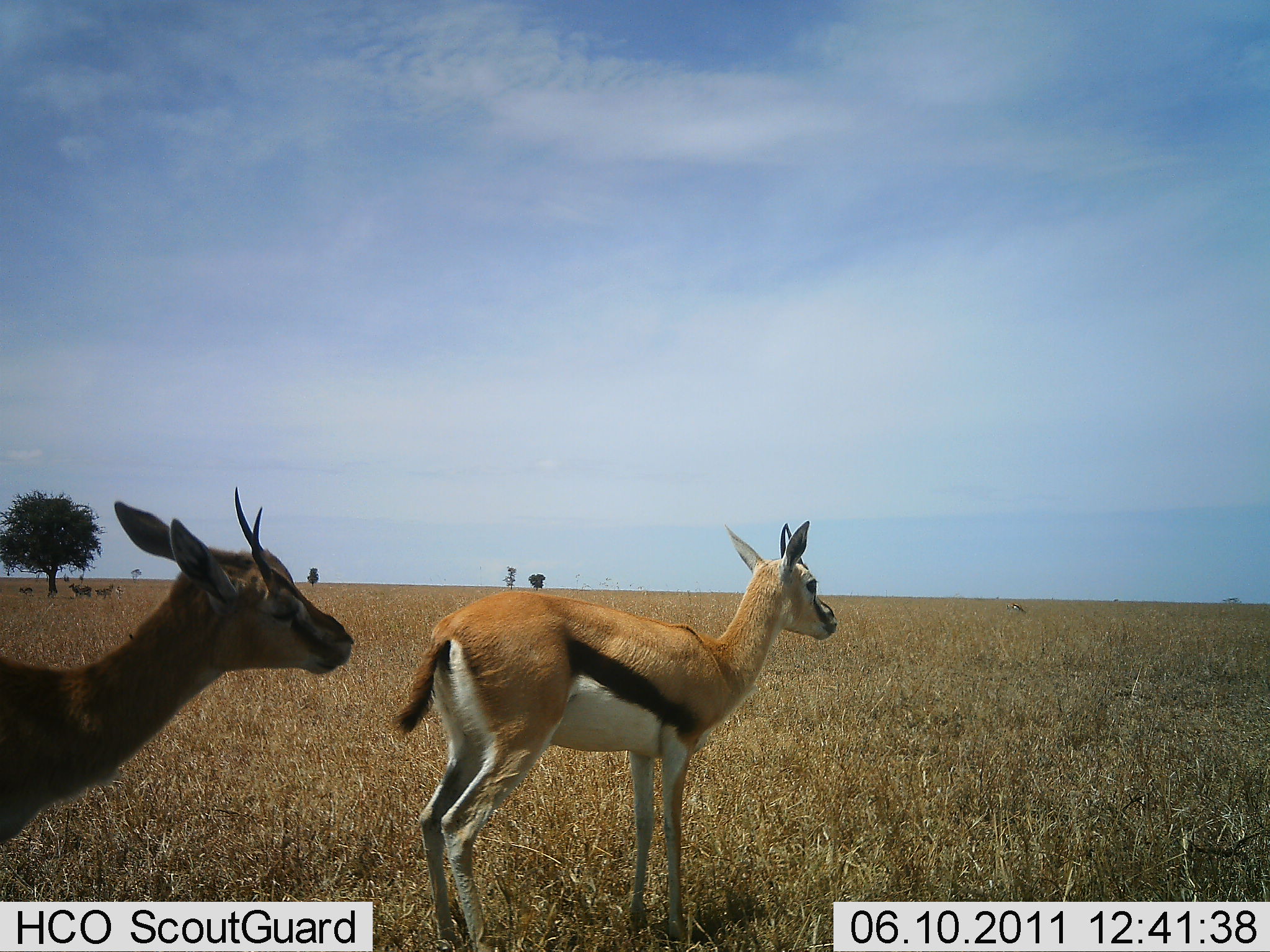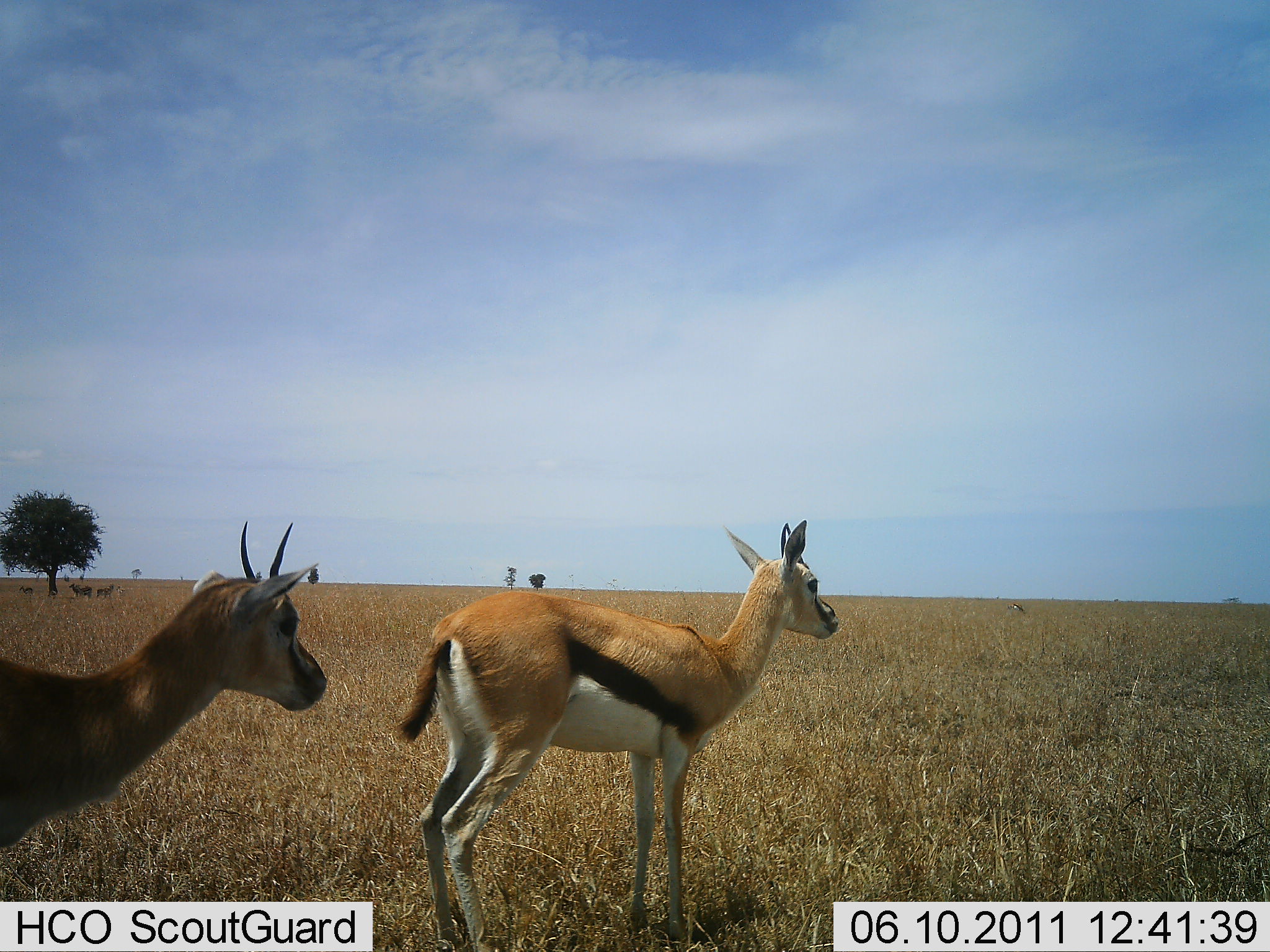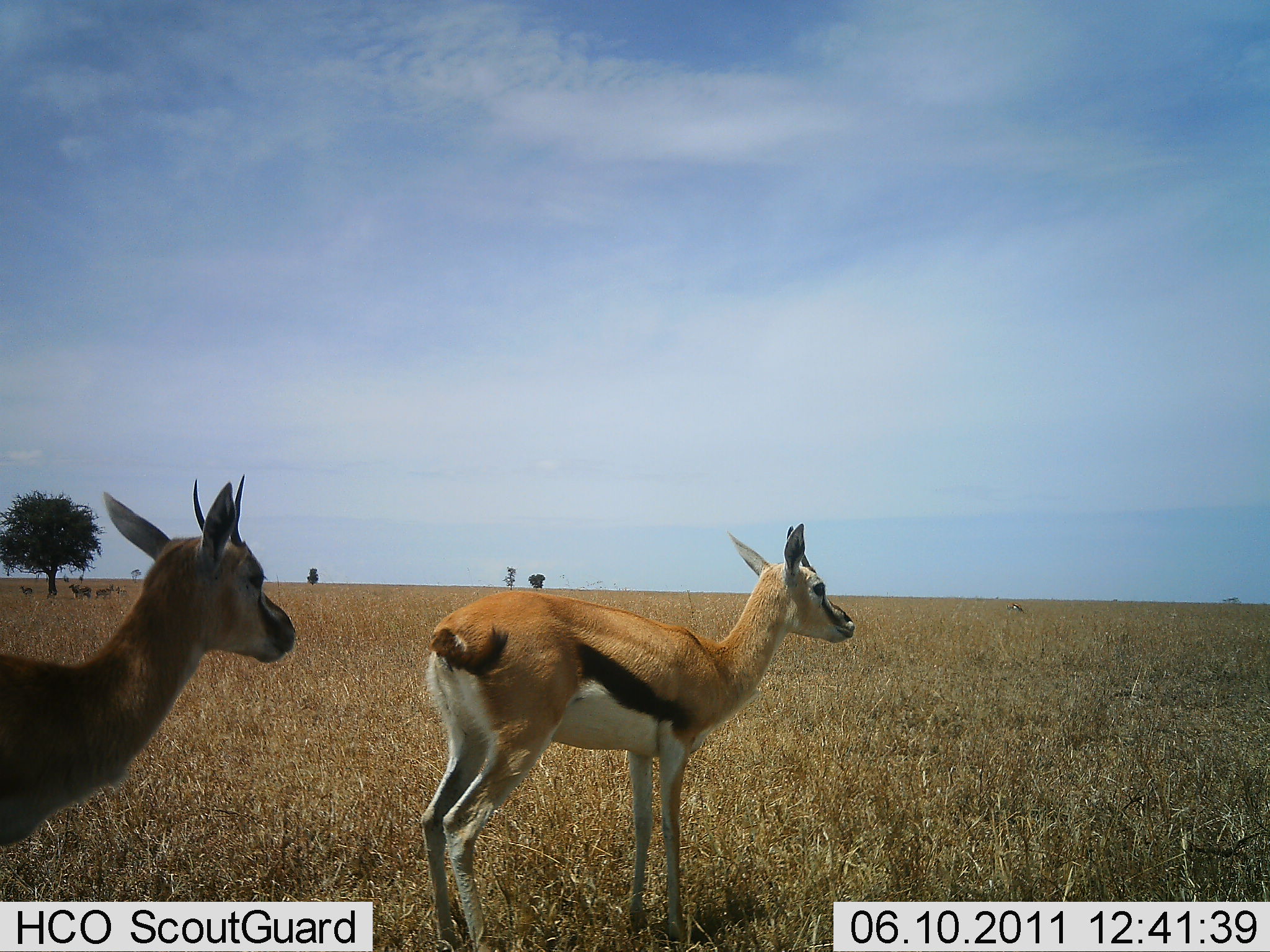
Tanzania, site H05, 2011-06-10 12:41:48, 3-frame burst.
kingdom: Animalia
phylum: Chordata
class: Mammalia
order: Artiodactyla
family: Bovidae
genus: Eudorcas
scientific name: Eudorcas thomsonii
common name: thomson's gazelle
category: gazellethomsons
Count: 2.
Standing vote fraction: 91%.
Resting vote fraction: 0%.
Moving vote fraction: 0%.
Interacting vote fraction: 9%.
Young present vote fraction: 0%.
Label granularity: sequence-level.